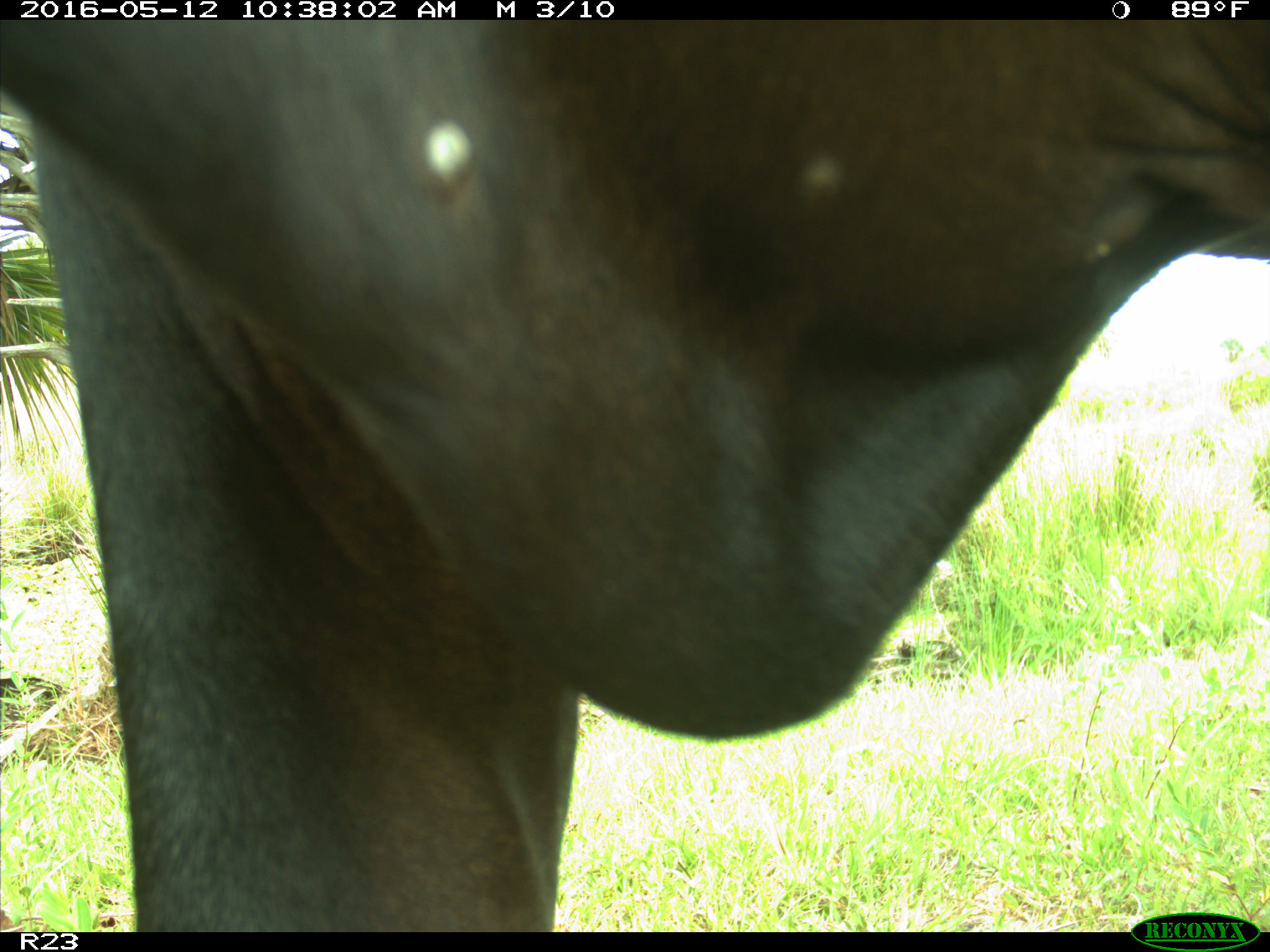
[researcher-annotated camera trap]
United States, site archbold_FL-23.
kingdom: Animalia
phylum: Chordata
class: Mammalia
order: Artiodactyla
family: Bovidae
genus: Bos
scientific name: Bos taurus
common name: domestic cow